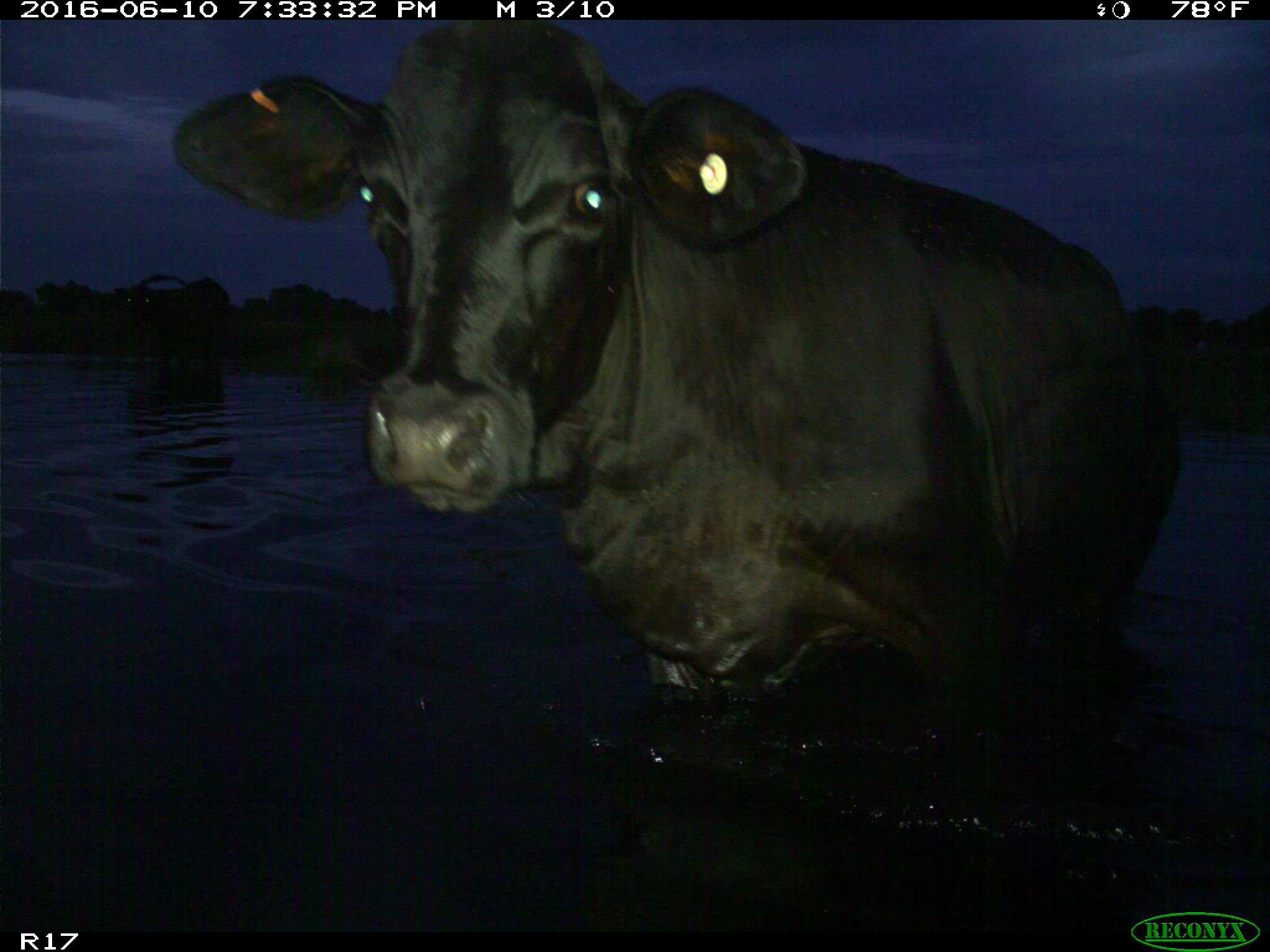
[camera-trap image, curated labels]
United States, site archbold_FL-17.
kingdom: Animalia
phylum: Chordata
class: Mammalia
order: Artiodactyla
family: Bovidae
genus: Bos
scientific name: Bos taurus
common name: domestic cow